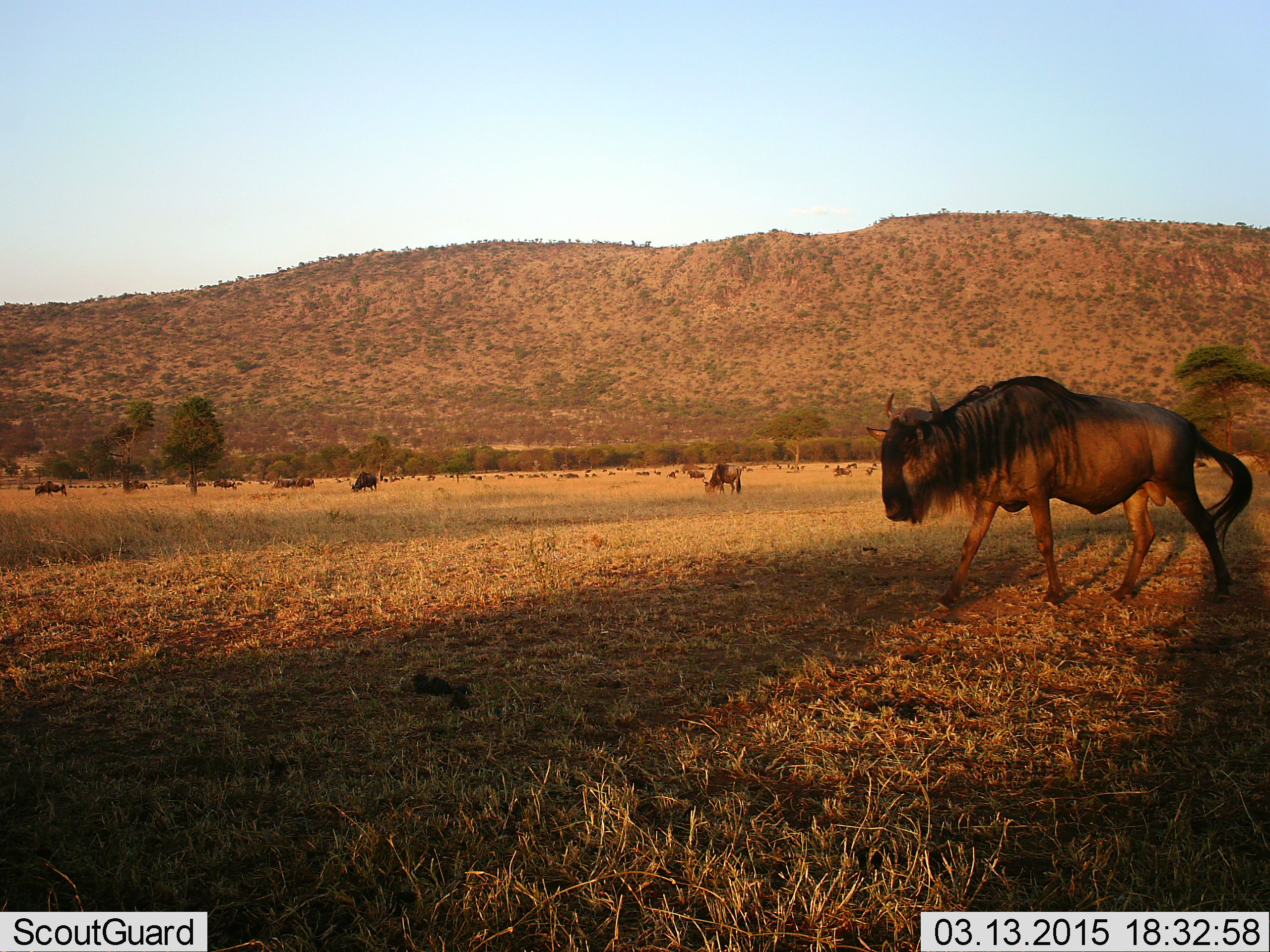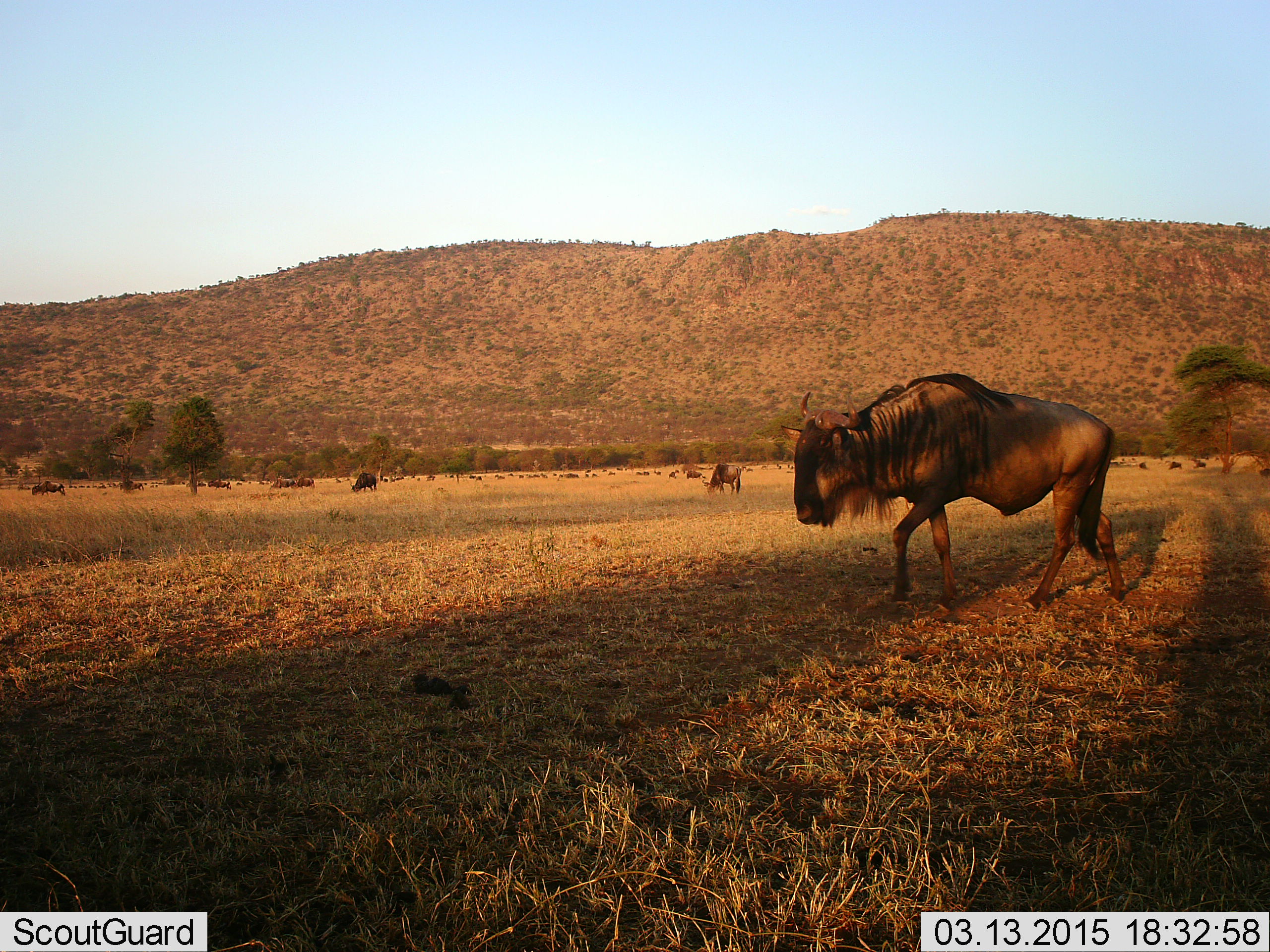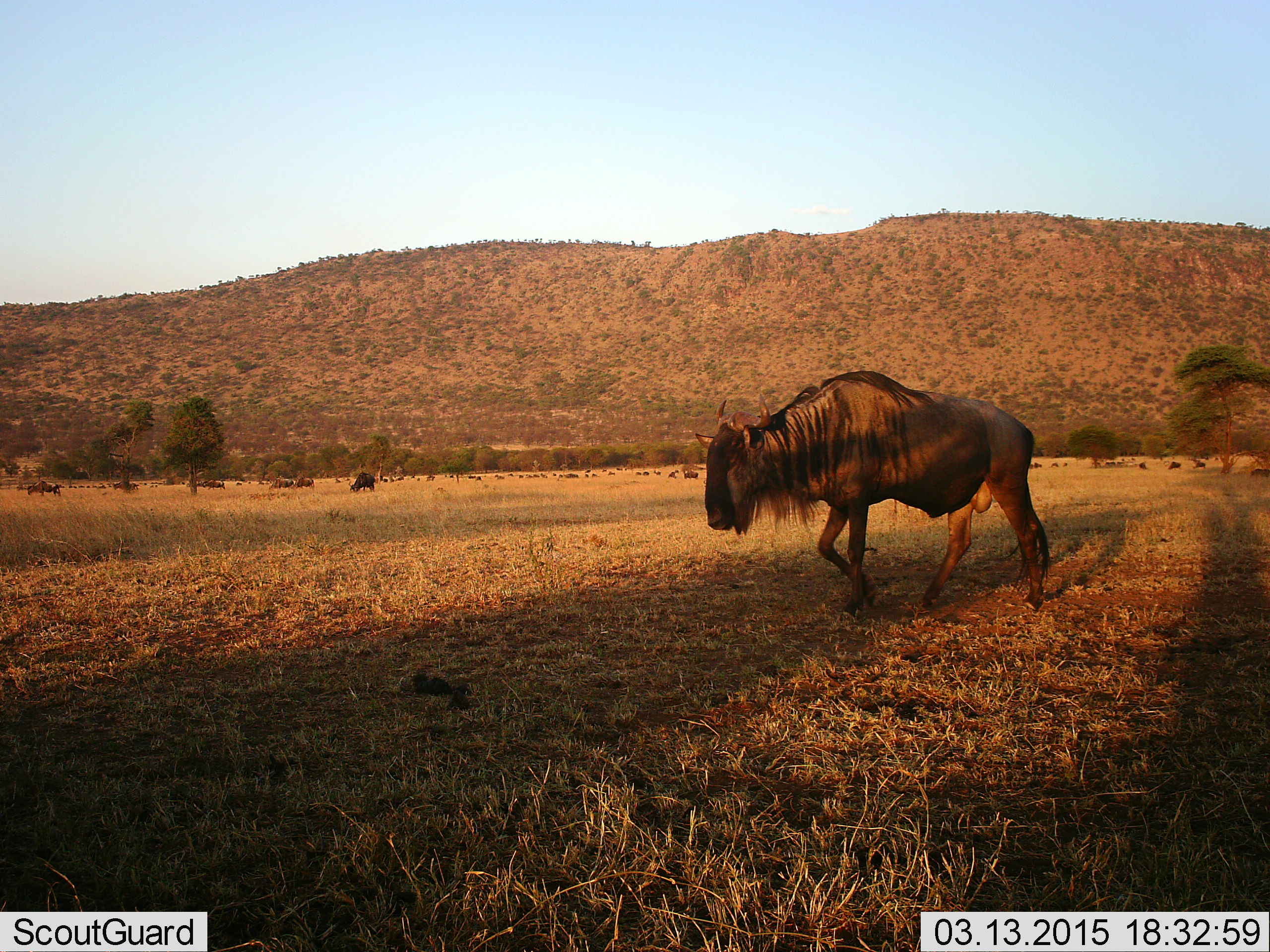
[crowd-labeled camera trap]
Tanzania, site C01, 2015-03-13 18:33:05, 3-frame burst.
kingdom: Animalia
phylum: Chordata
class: Mammalia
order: Artiodactyla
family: Bovidae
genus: Connochaetes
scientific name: Connochaetes taurinus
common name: blue wildebeest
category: wildebeest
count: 11-50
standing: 40%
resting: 10%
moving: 80%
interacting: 0%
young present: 0%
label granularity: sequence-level